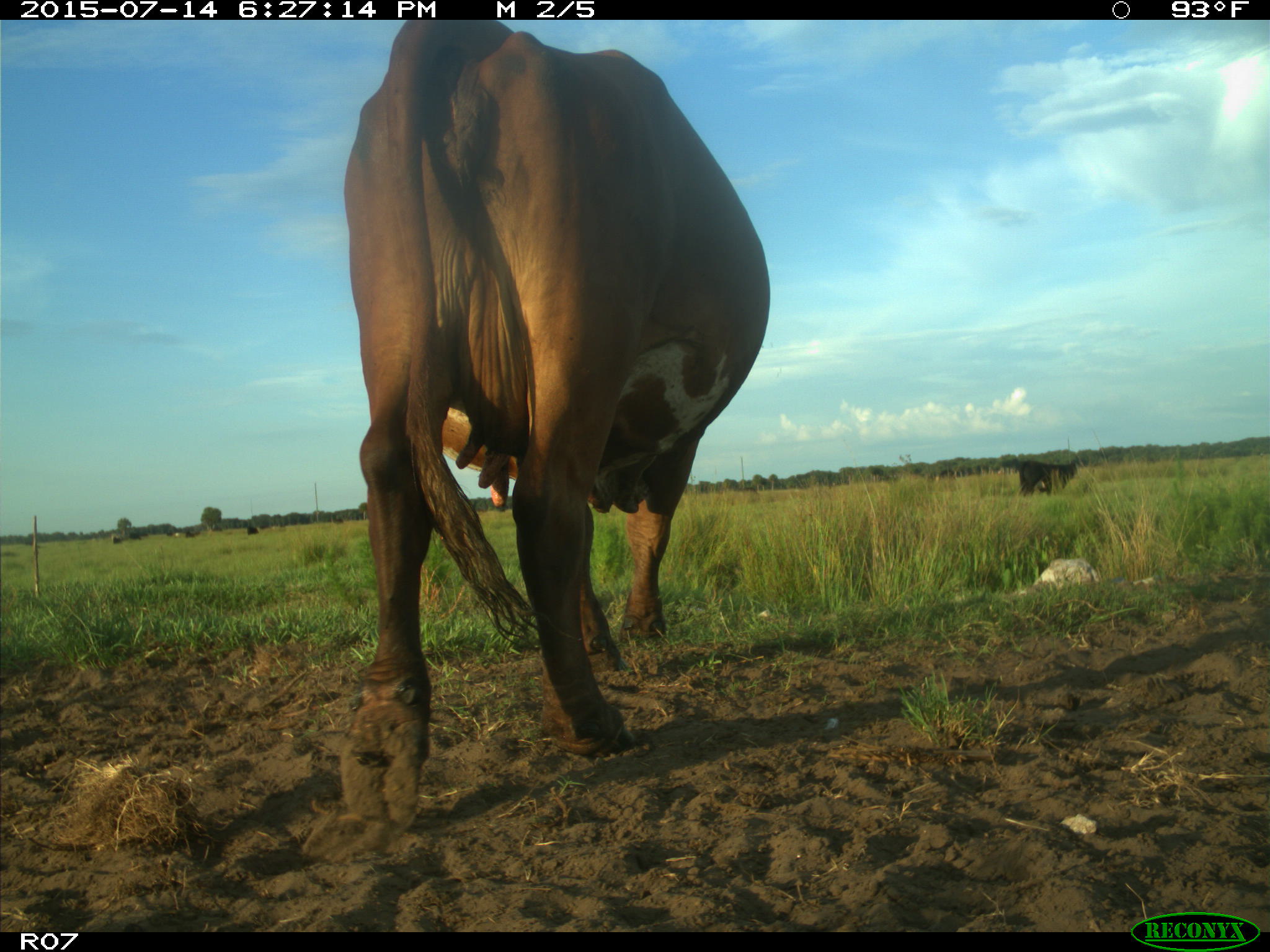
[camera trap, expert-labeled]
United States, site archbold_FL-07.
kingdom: Animalia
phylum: Chordata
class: Mammalia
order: Artiodactyla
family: Bovidae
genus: Bos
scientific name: Bos taurus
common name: domestic cow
Bos taurus (domestic cow).